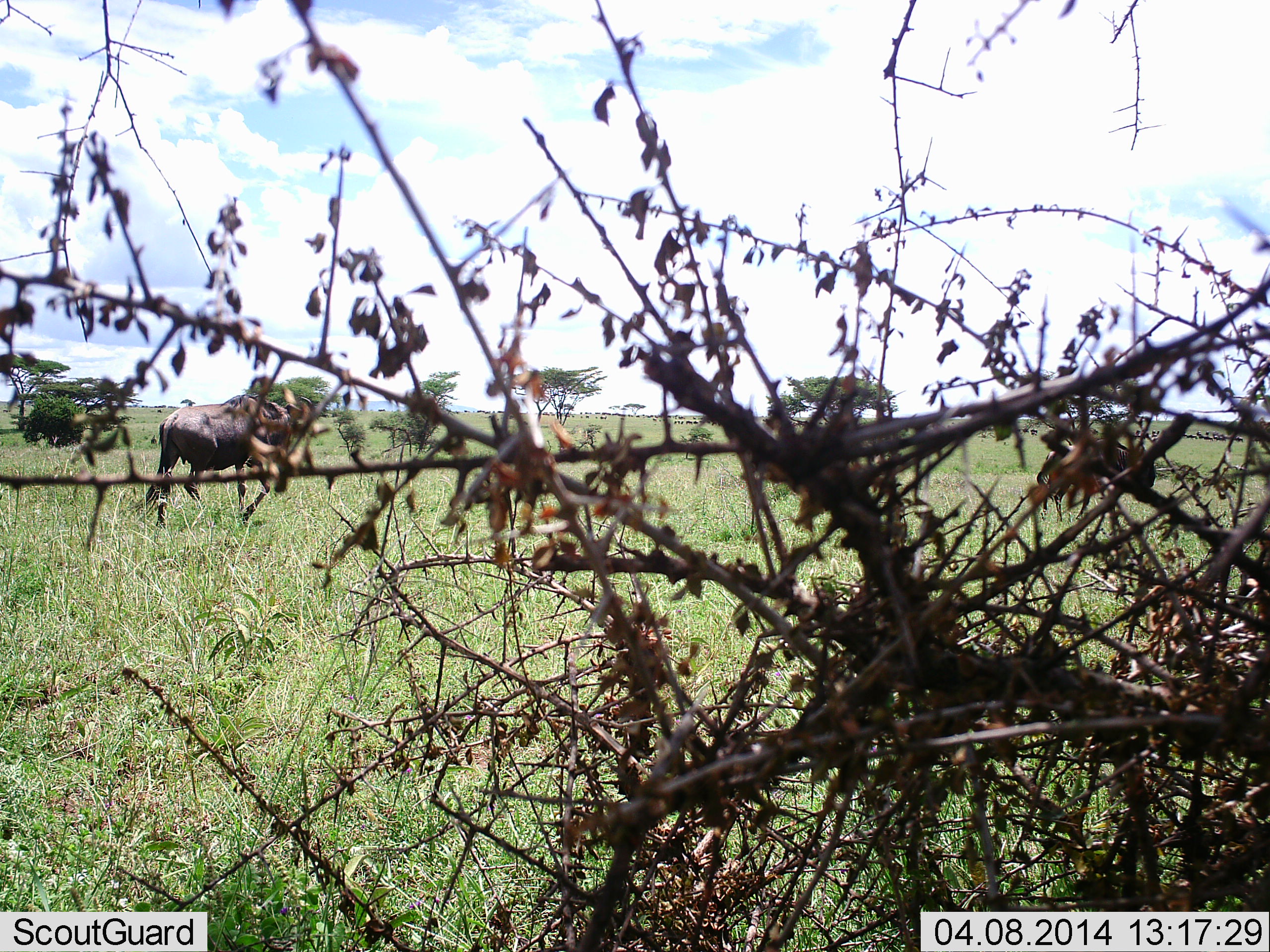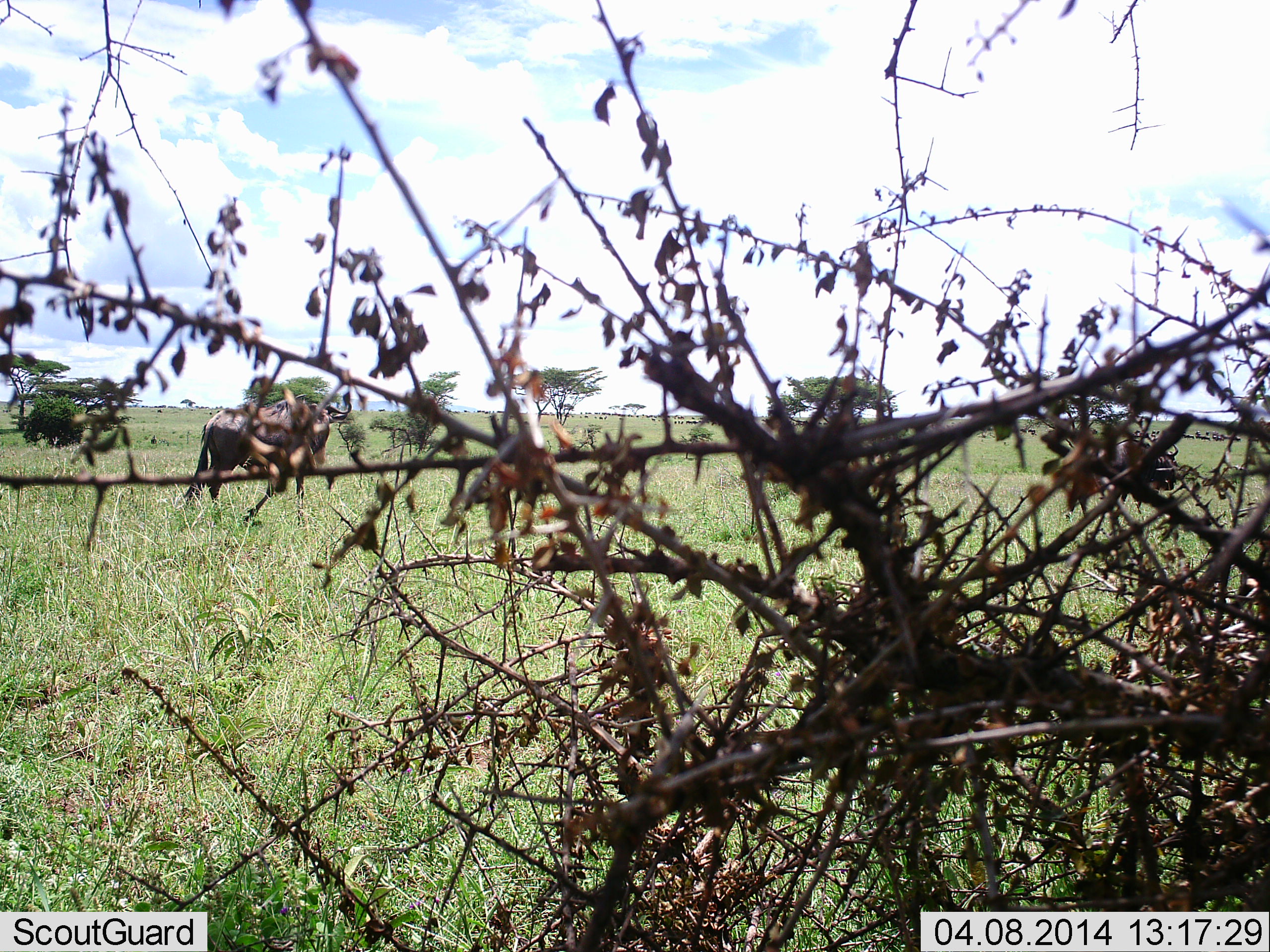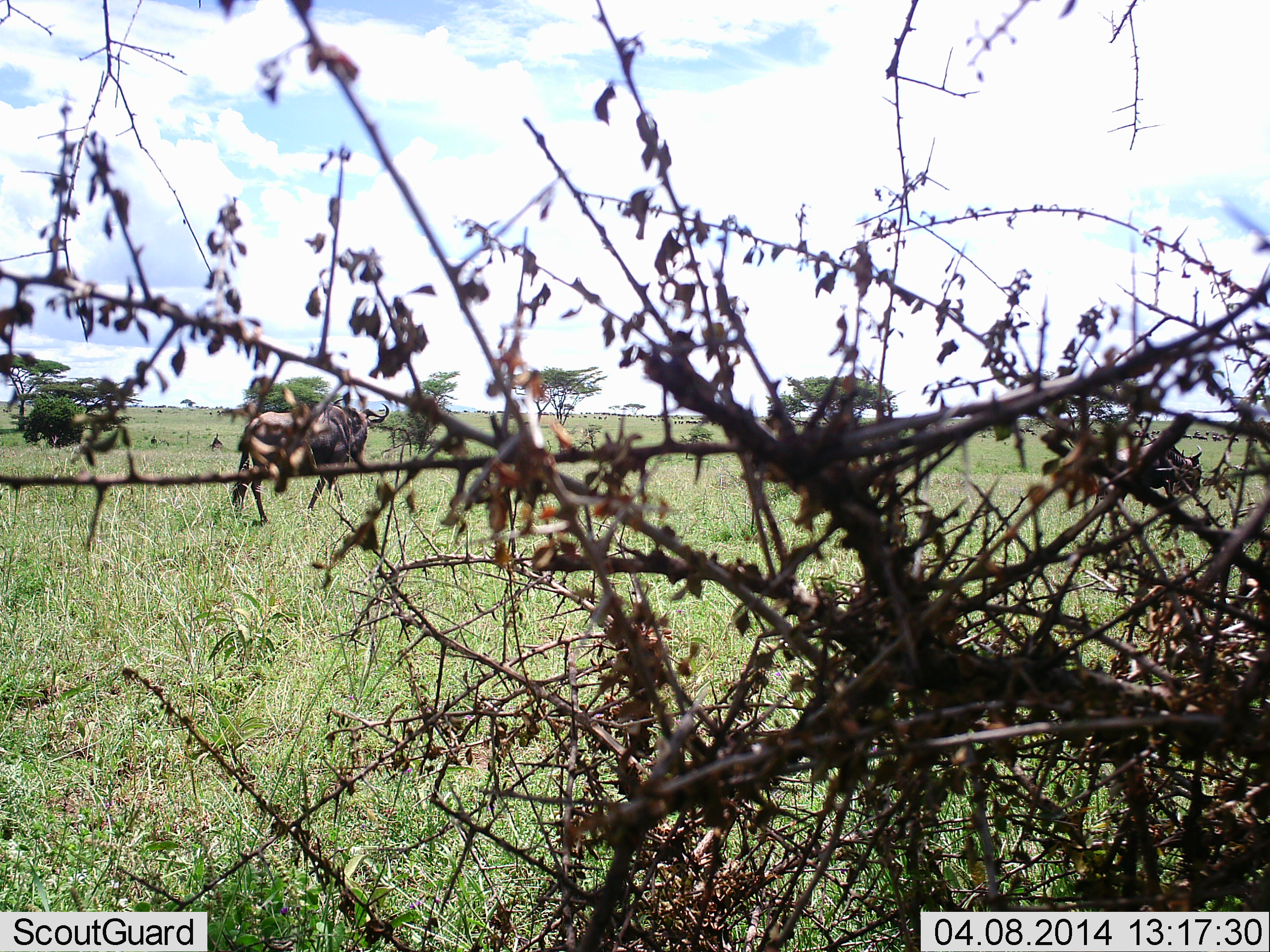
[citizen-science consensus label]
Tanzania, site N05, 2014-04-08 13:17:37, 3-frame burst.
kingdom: Animalia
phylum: Chordata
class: Mammalia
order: Artiodactyla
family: Bovidae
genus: Connochaetes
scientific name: Connochaetes taurinus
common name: blue wildebeest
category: wildebeest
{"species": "wildebeest (blue wildebeest) (Connochaetes taurinus)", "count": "2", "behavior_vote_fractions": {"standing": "0%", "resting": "0%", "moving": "100%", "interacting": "0%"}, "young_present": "0%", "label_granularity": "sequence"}